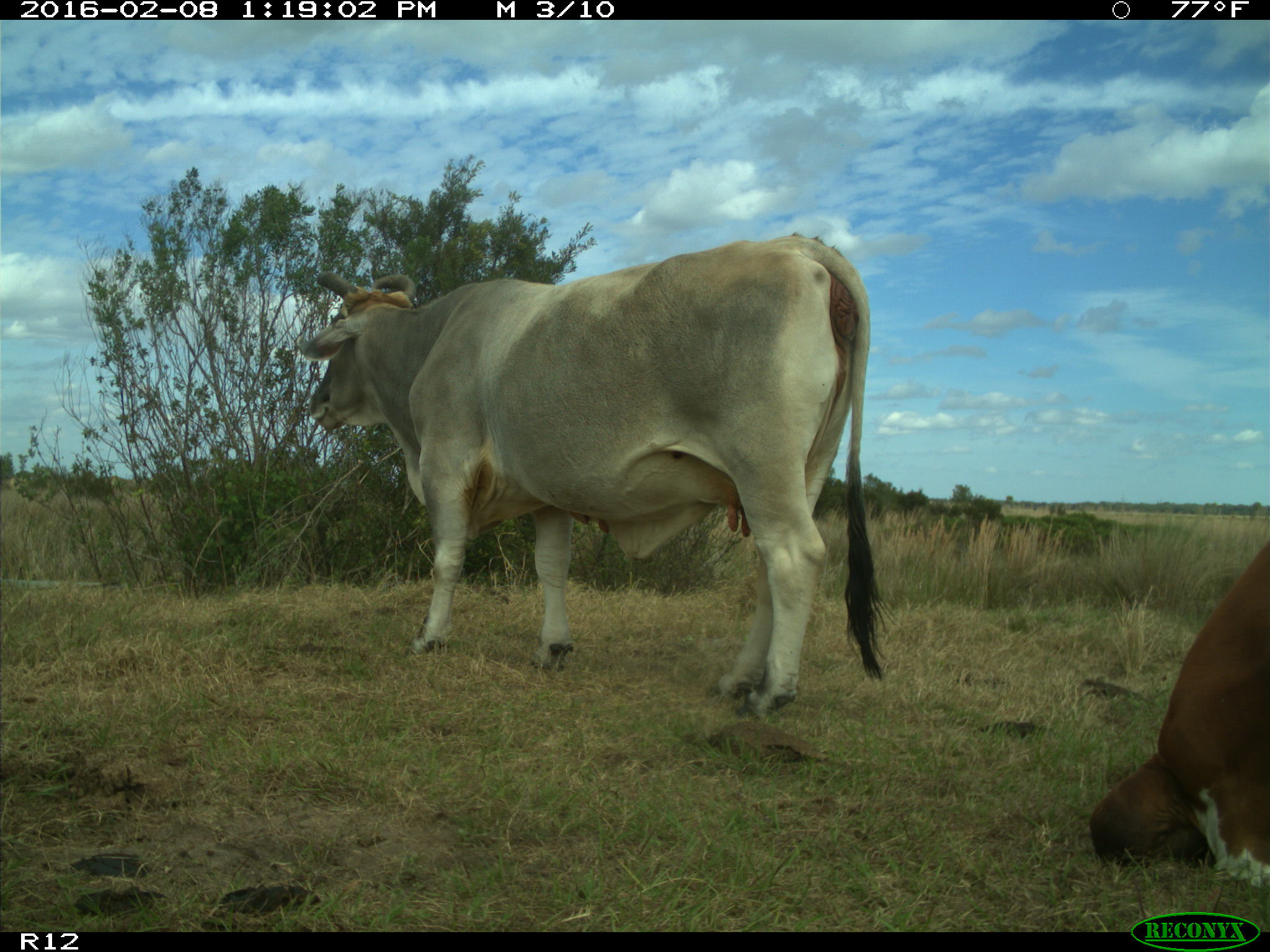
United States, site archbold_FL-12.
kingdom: Animalia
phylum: Chordata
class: Mammalia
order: Artiodactyla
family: Bovidae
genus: Bos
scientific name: Bos taurus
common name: domestic cow